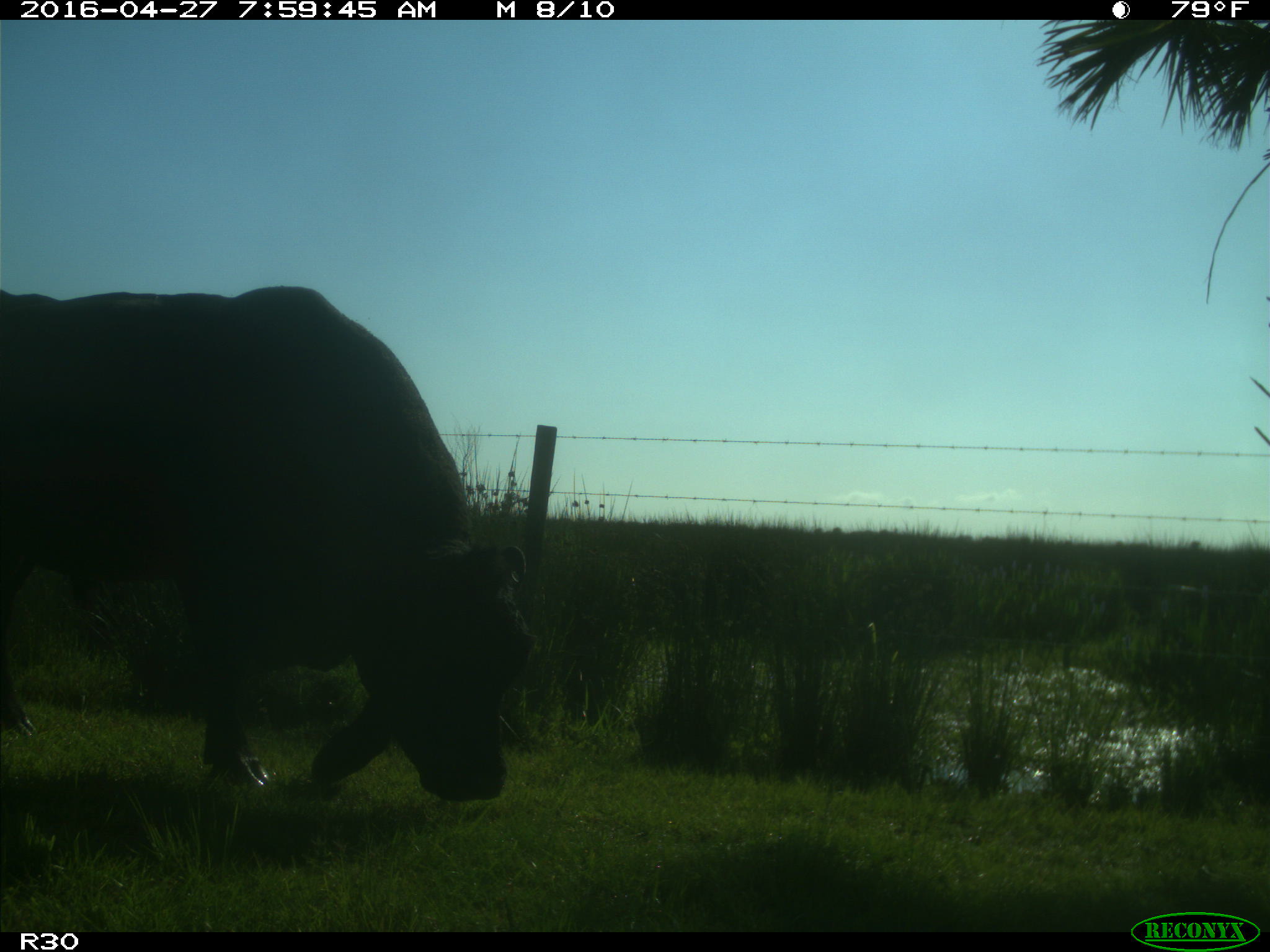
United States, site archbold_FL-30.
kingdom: Animalia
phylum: Chordata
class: Mammalia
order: Artiodactyla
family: Bovidae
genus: Bos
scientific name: Bos taurus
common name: domestic cow